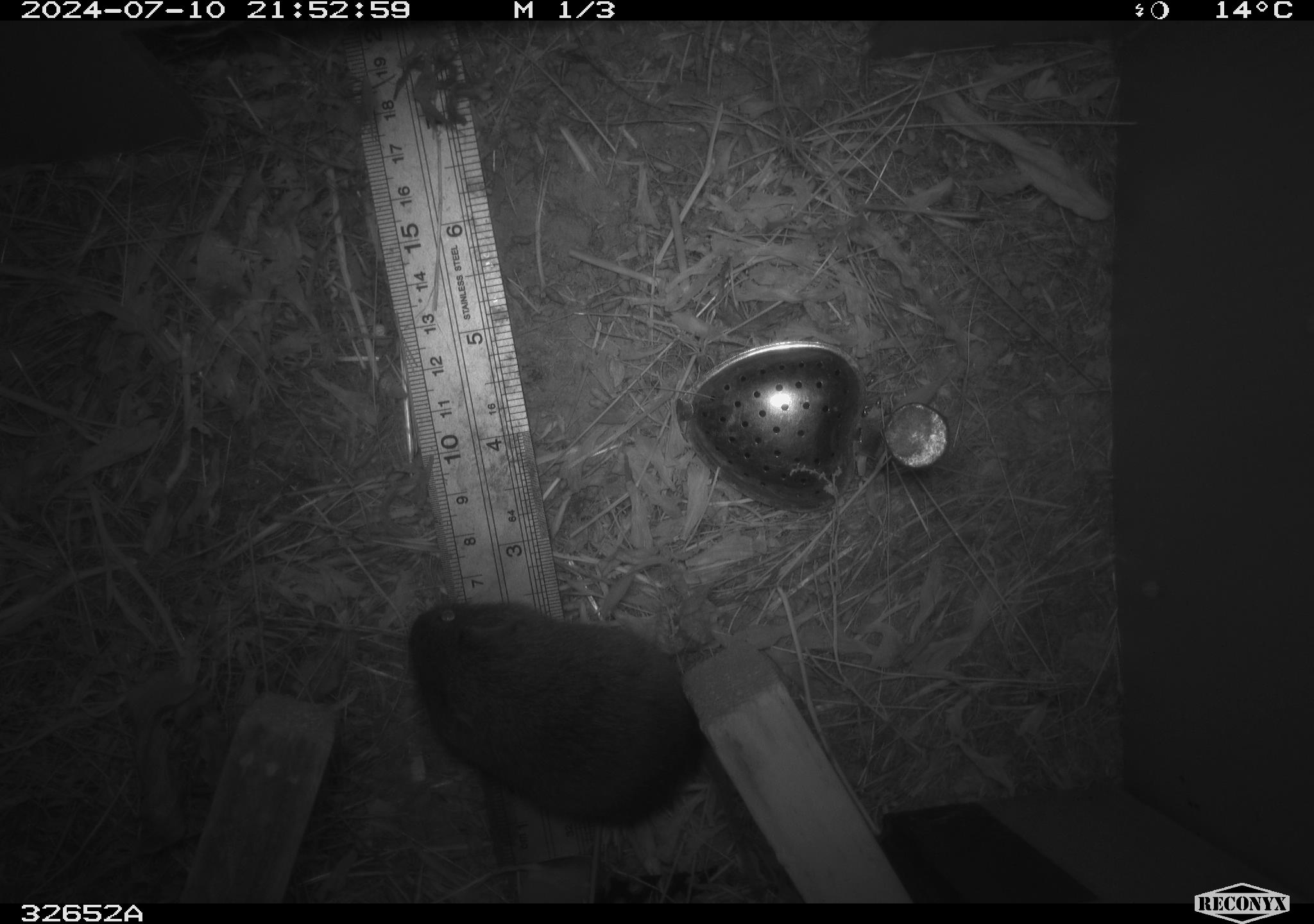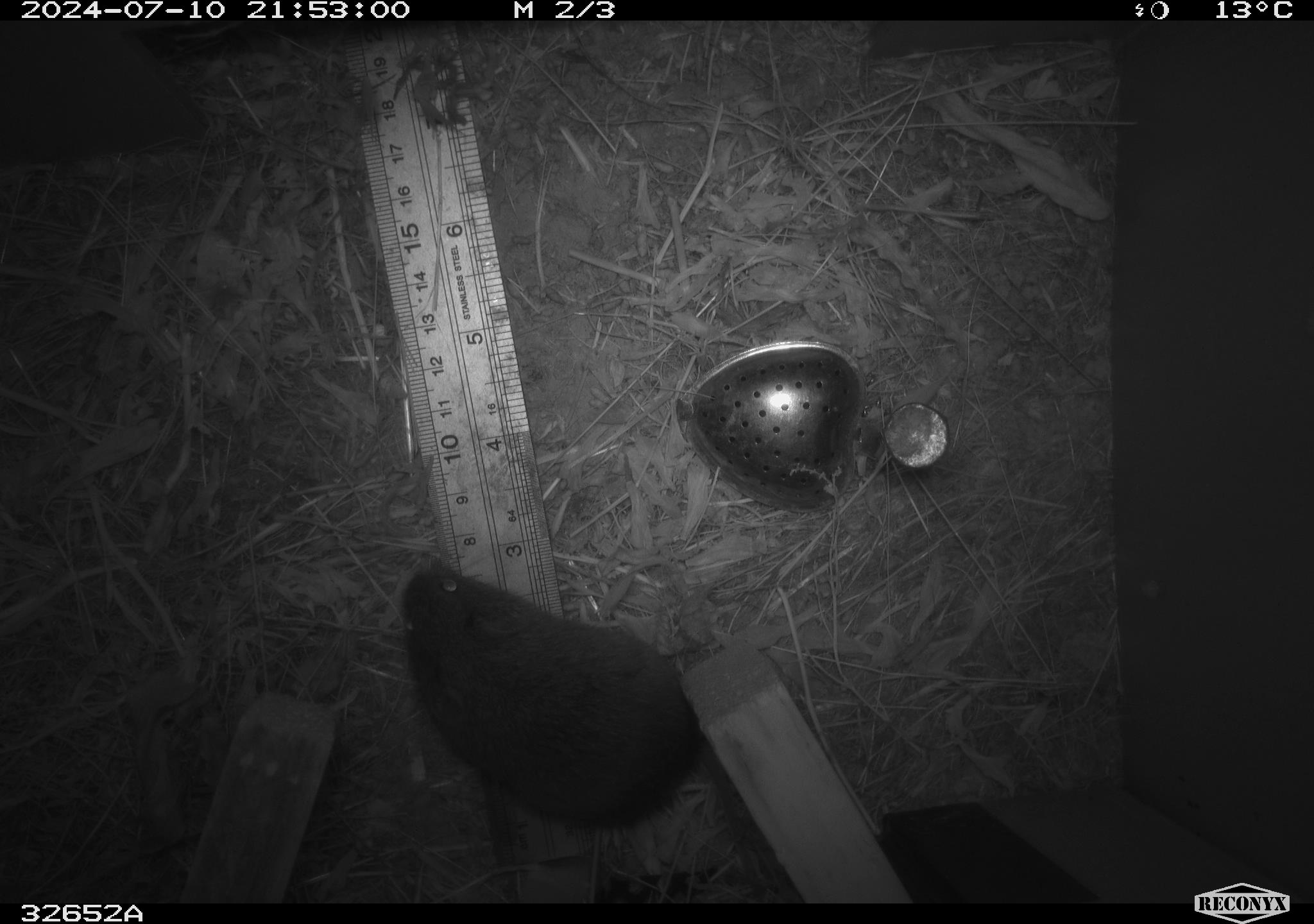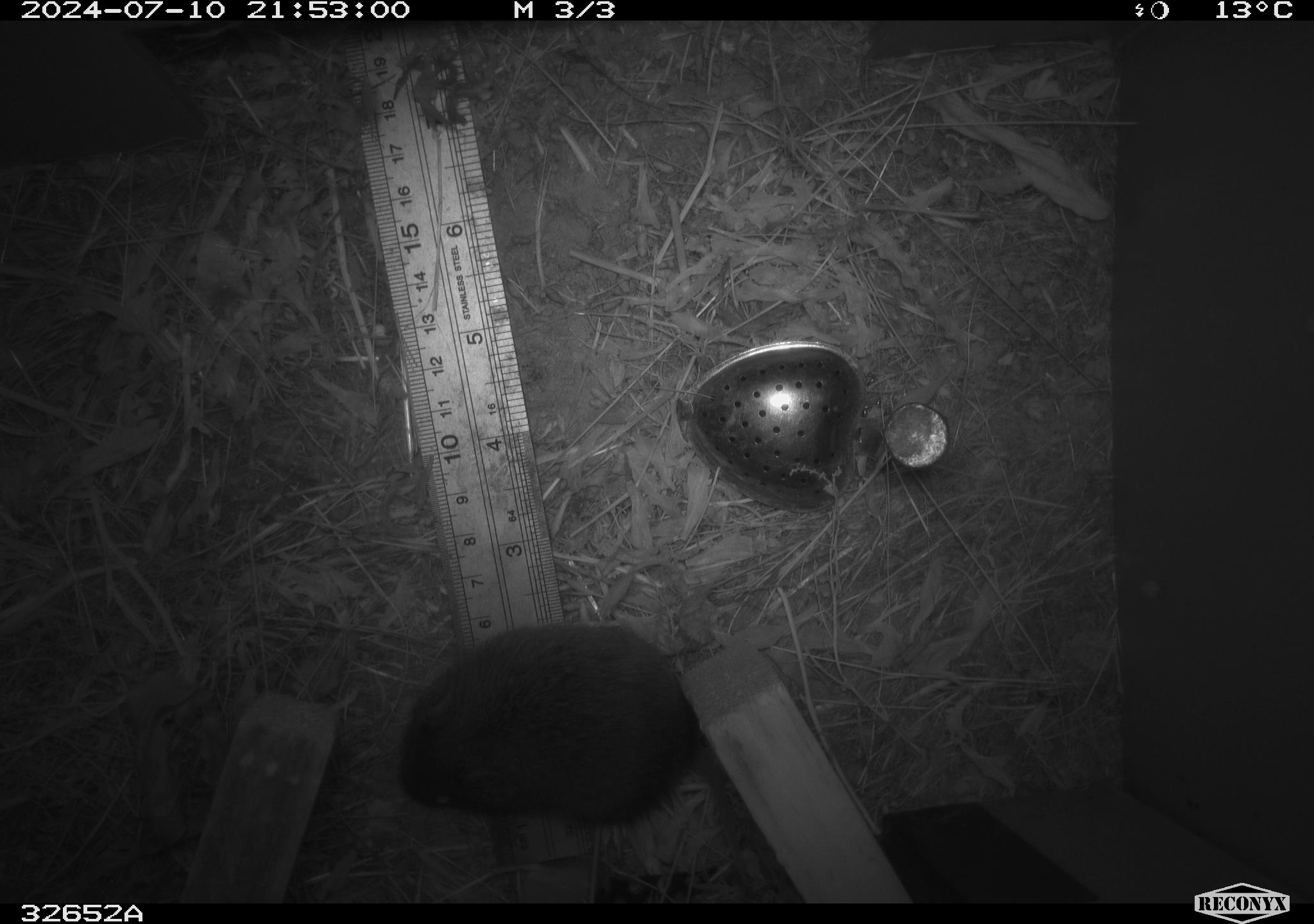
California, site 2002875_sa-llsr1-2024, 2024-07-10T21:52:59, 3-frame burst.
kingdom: Animalia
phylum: Chordata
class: Mammalia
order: Rodentia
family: Cricetidae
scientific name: Arvicolinae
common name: voles, lemmings, and muskrats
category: arvicolinae subfamily